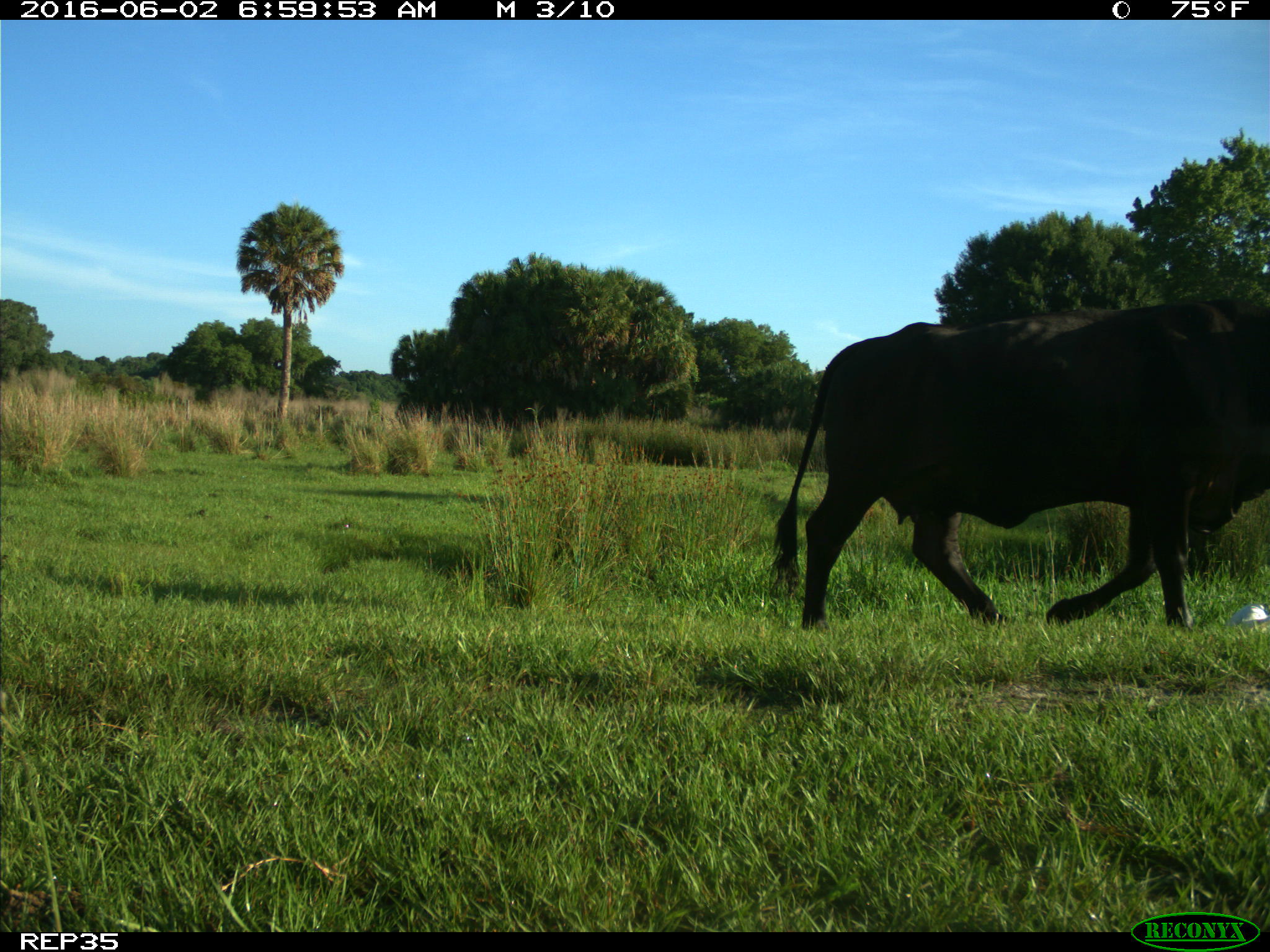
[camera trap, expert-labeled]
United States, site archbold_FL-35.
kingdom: Animalia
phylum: Chordata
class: Mammalia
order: Artiodactyla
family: Bovidae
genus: Bos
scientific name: Bos taurus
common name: domestic cow